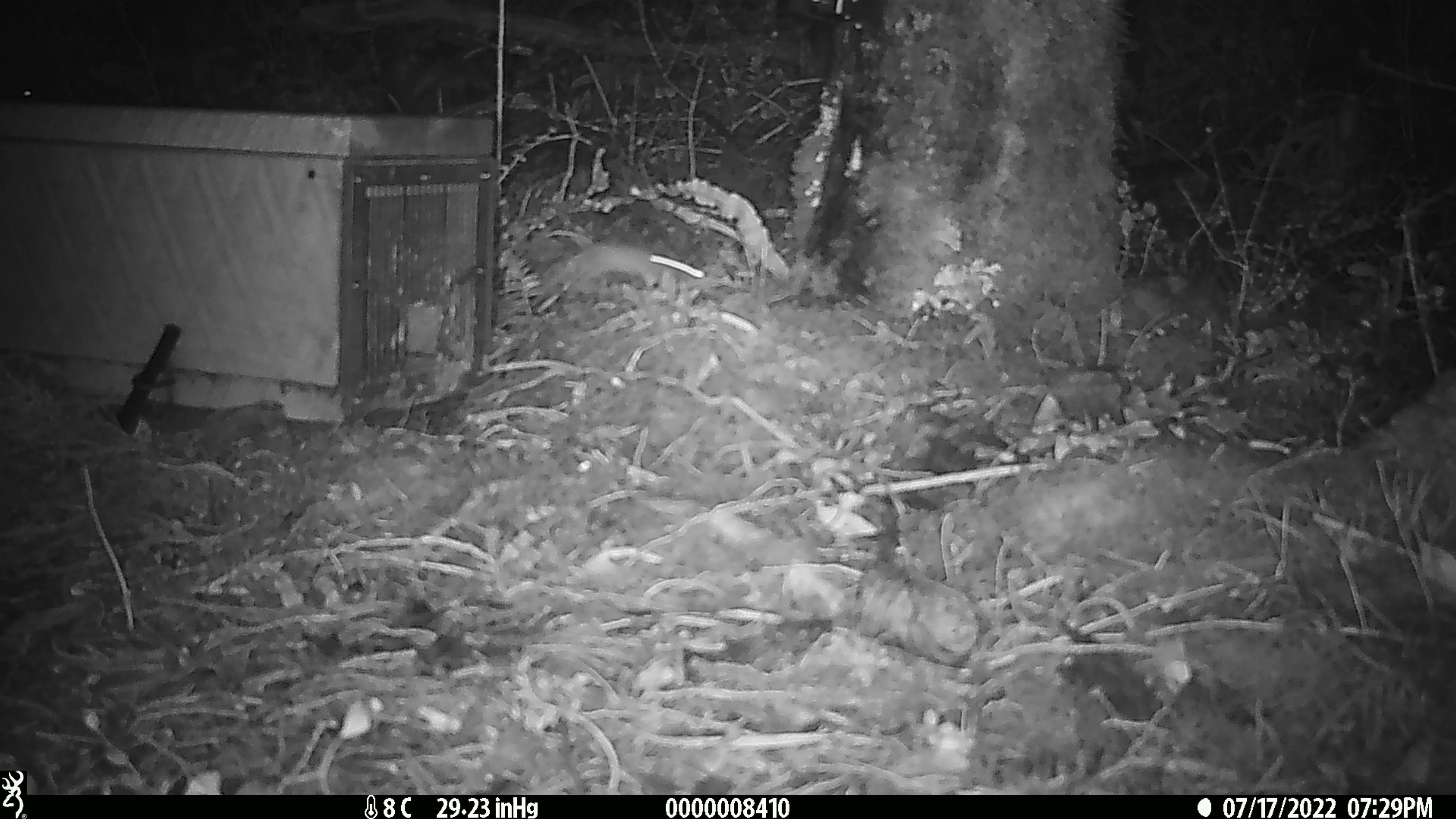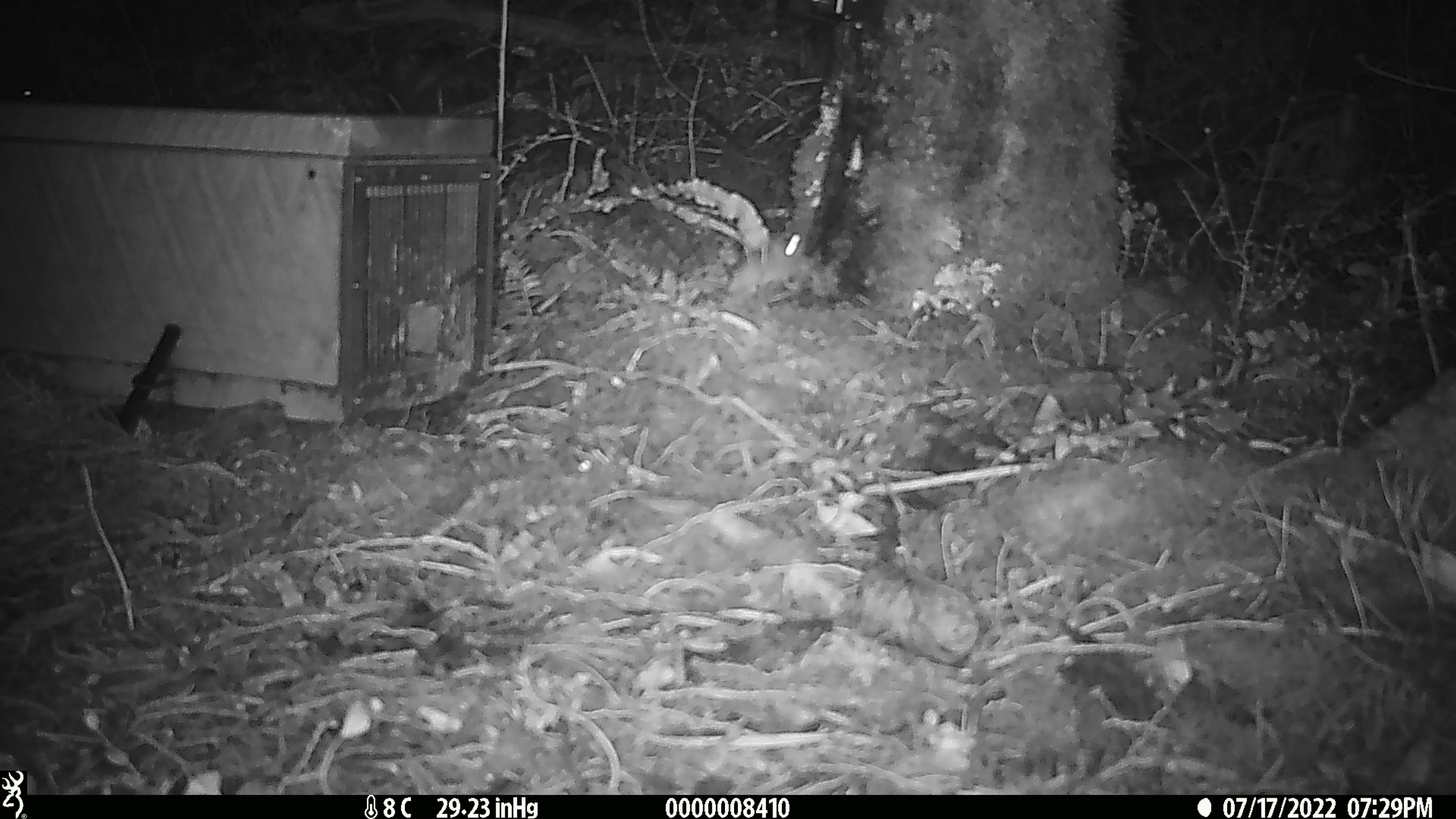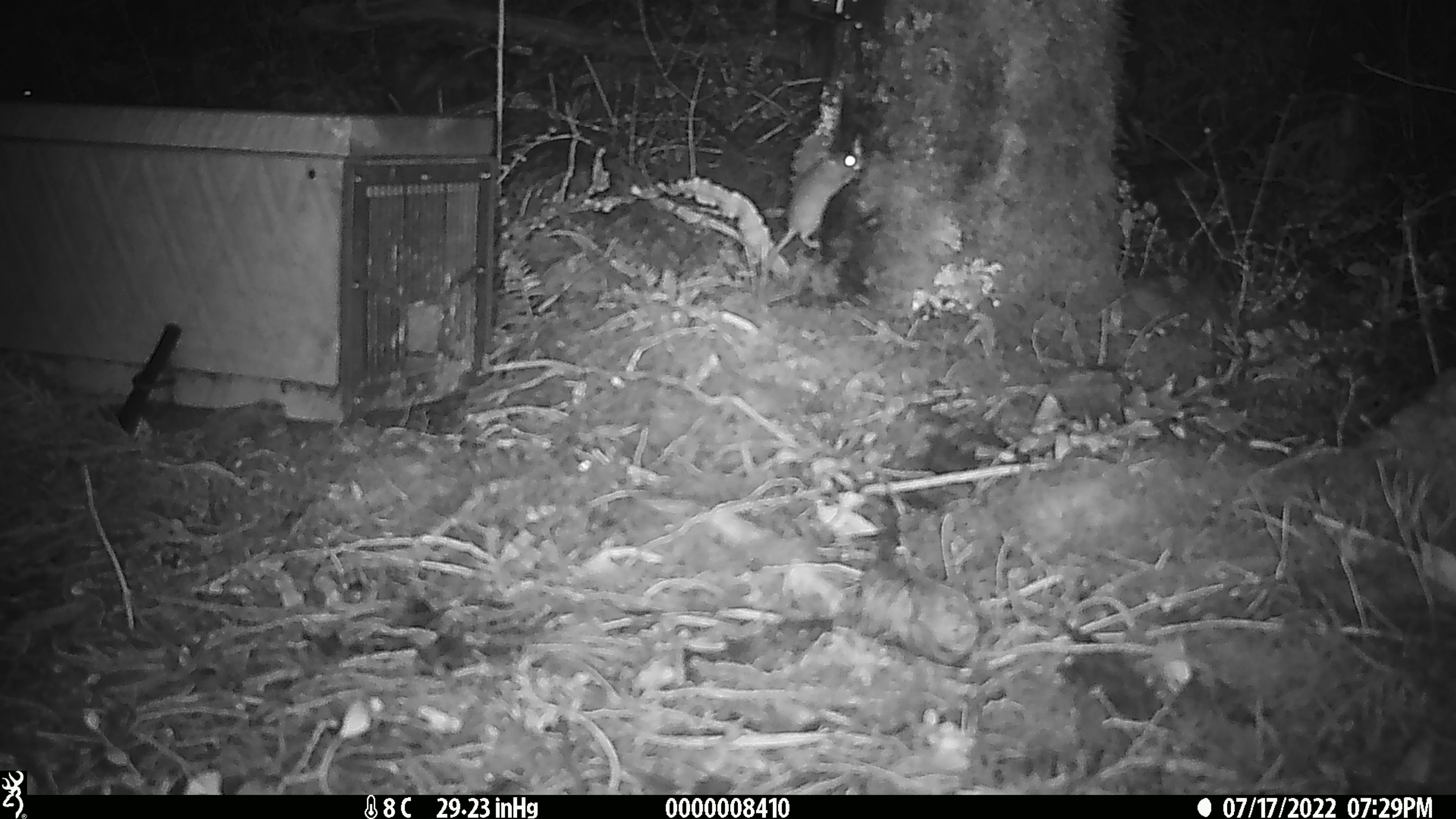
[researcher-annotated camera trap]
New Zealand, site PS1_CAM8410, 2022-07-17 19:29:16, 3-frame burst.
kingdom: Animalia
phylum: Chordata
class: Mammalia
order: Rodentia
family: Muridae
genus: Mus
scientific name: Mus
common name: mouse